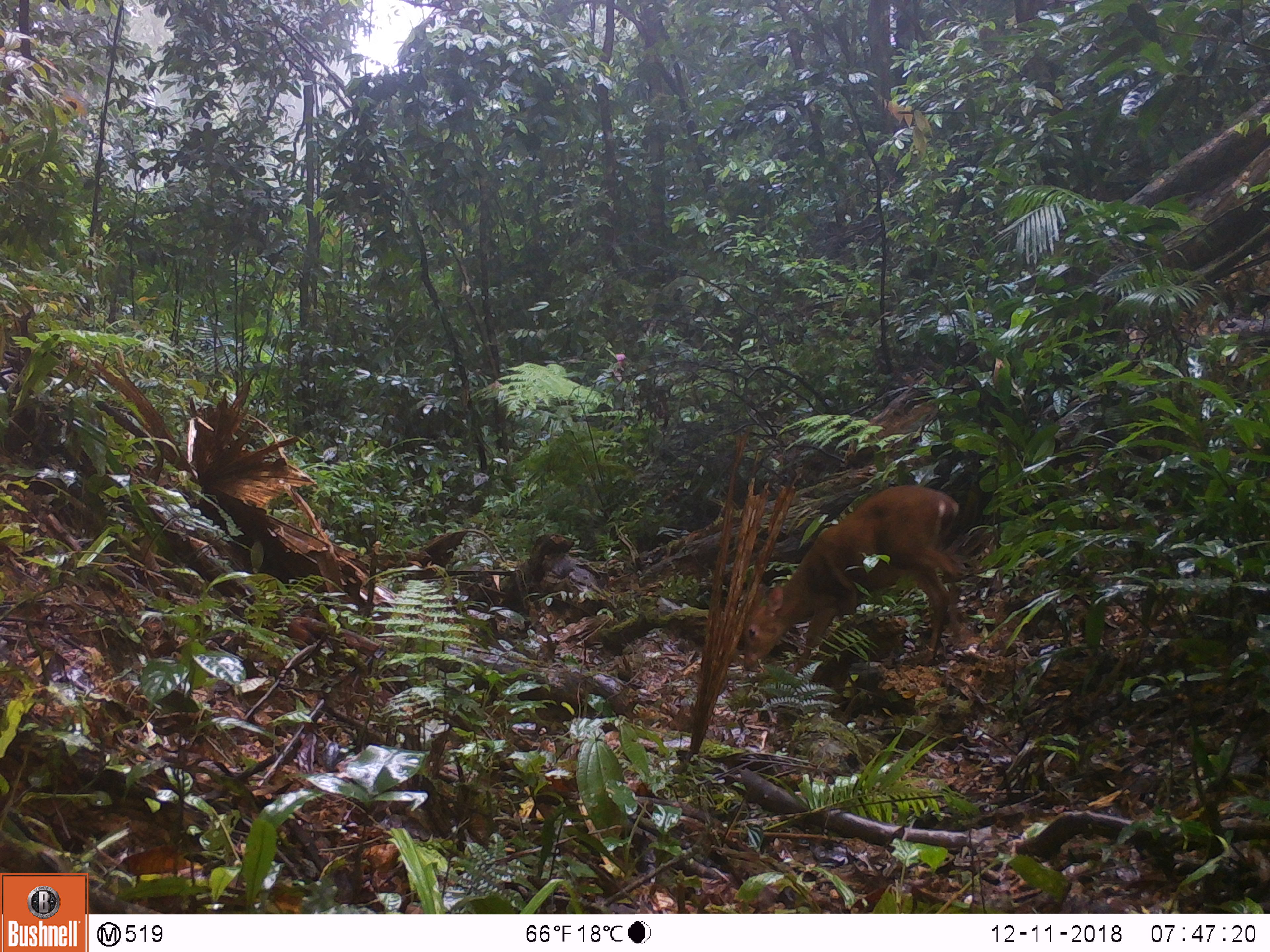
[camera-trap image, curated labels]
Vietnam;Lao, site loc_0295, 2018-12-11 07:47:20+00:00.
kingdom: Animalia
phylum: Chordata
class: Mammalia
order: Artiodactyla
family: Cervidae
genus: Muntiacus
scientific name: Muntiacus vuquangensis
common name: large-antlered muntjac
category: large antlered muntjac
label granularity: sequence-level